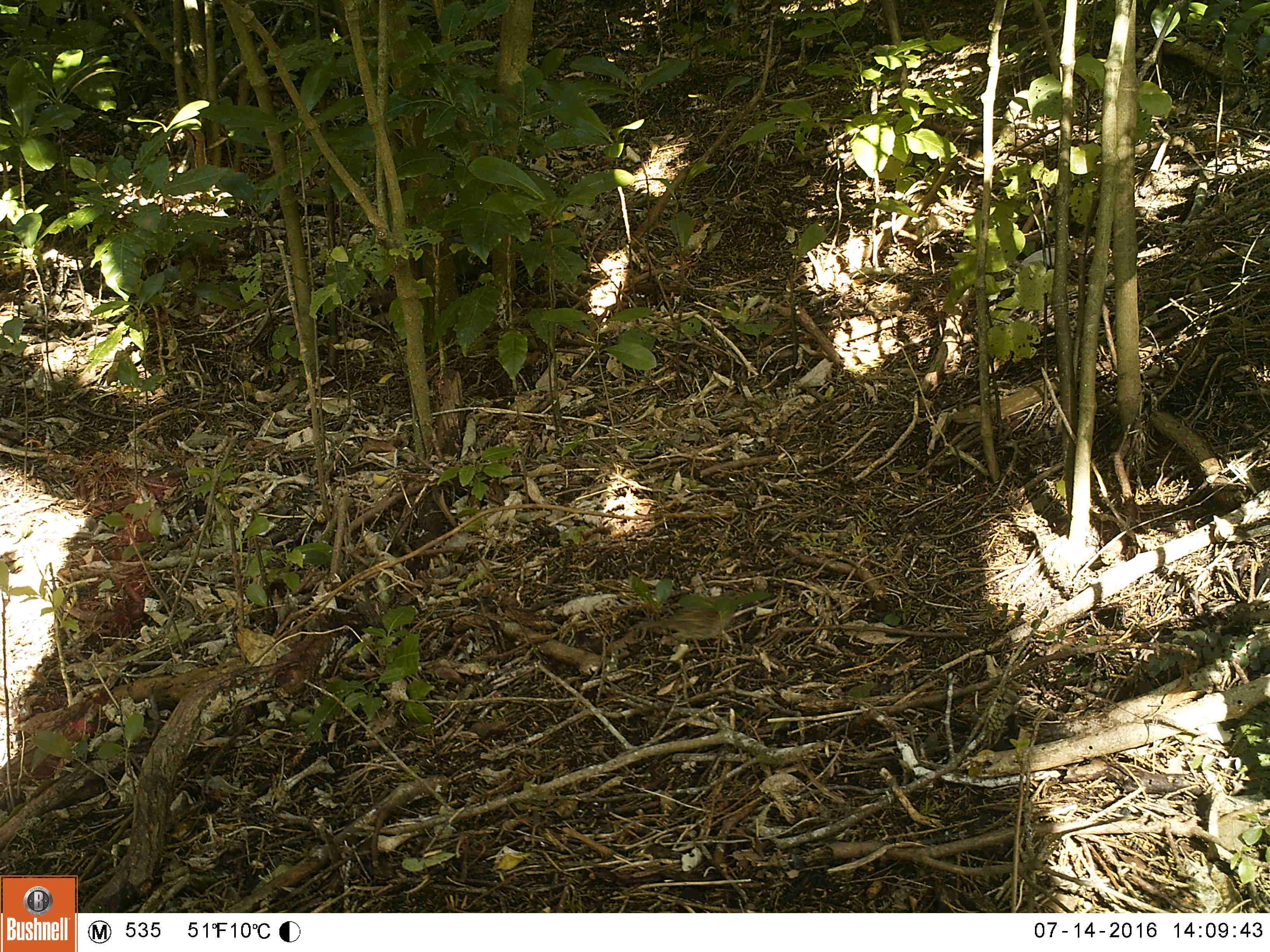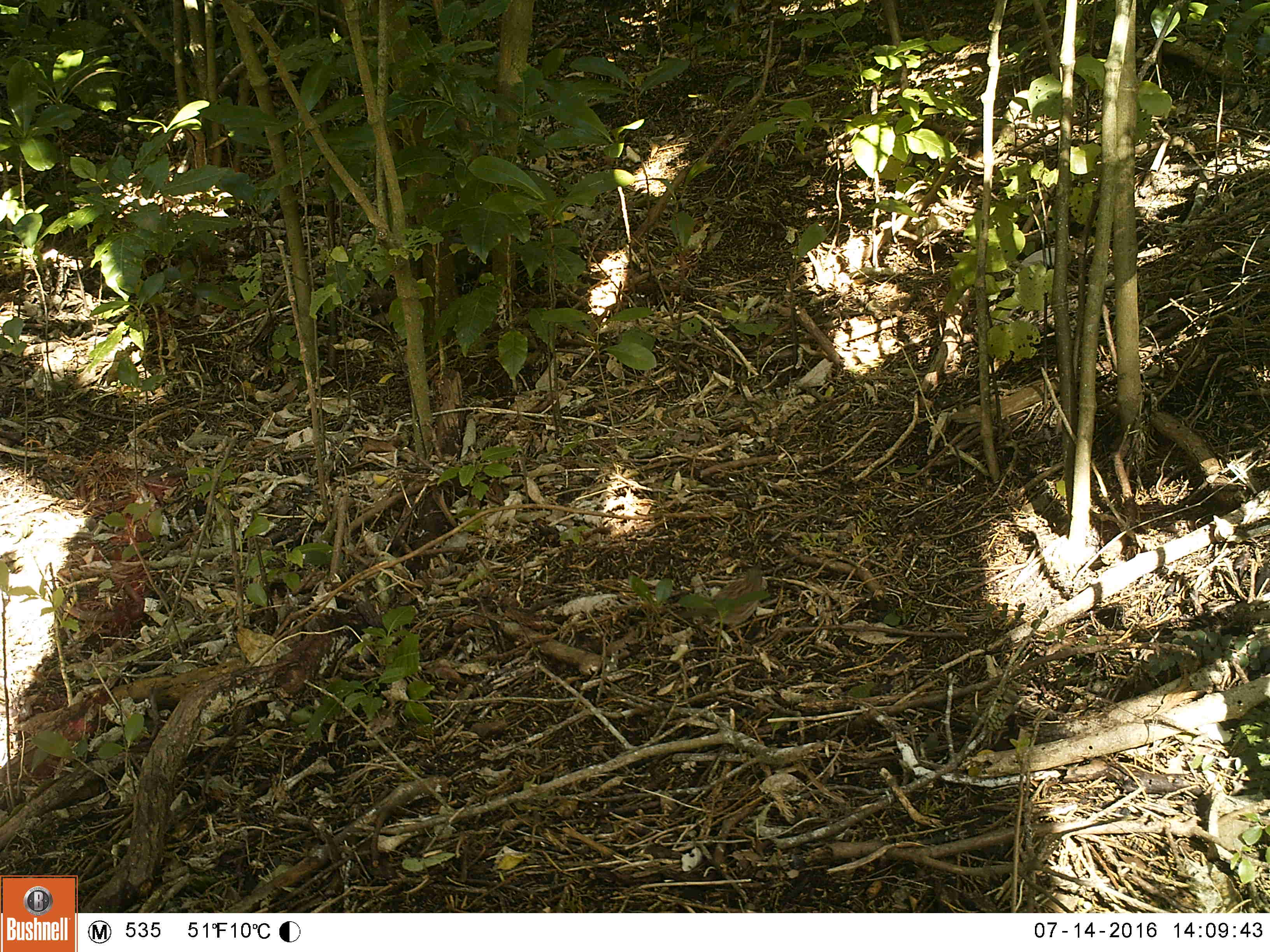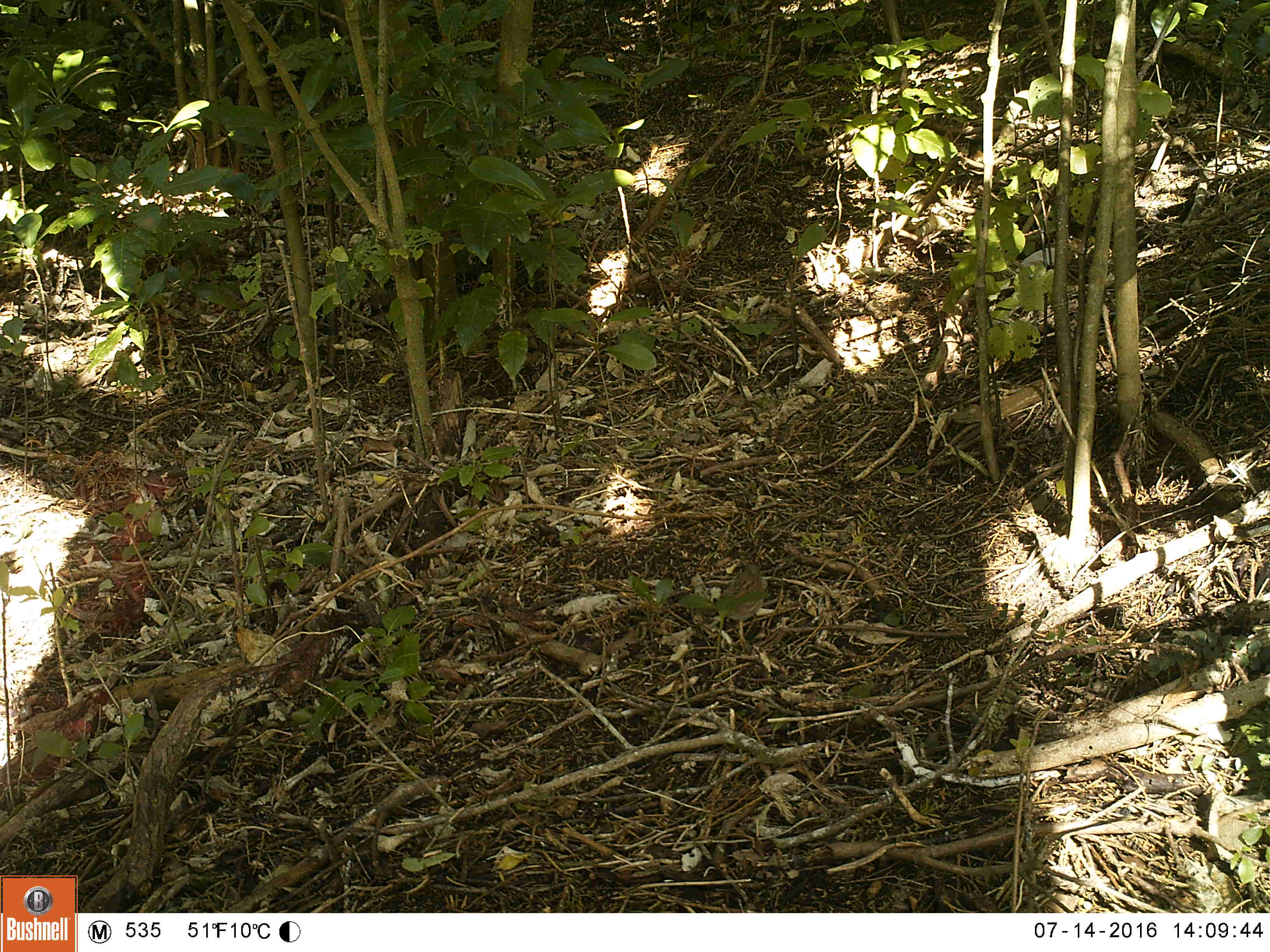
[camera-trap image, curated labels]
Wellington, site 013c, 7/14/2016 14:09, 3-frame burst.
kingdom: Animalia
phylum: Chordata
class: Aves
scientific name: Aves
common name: bird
Bird (Aves).